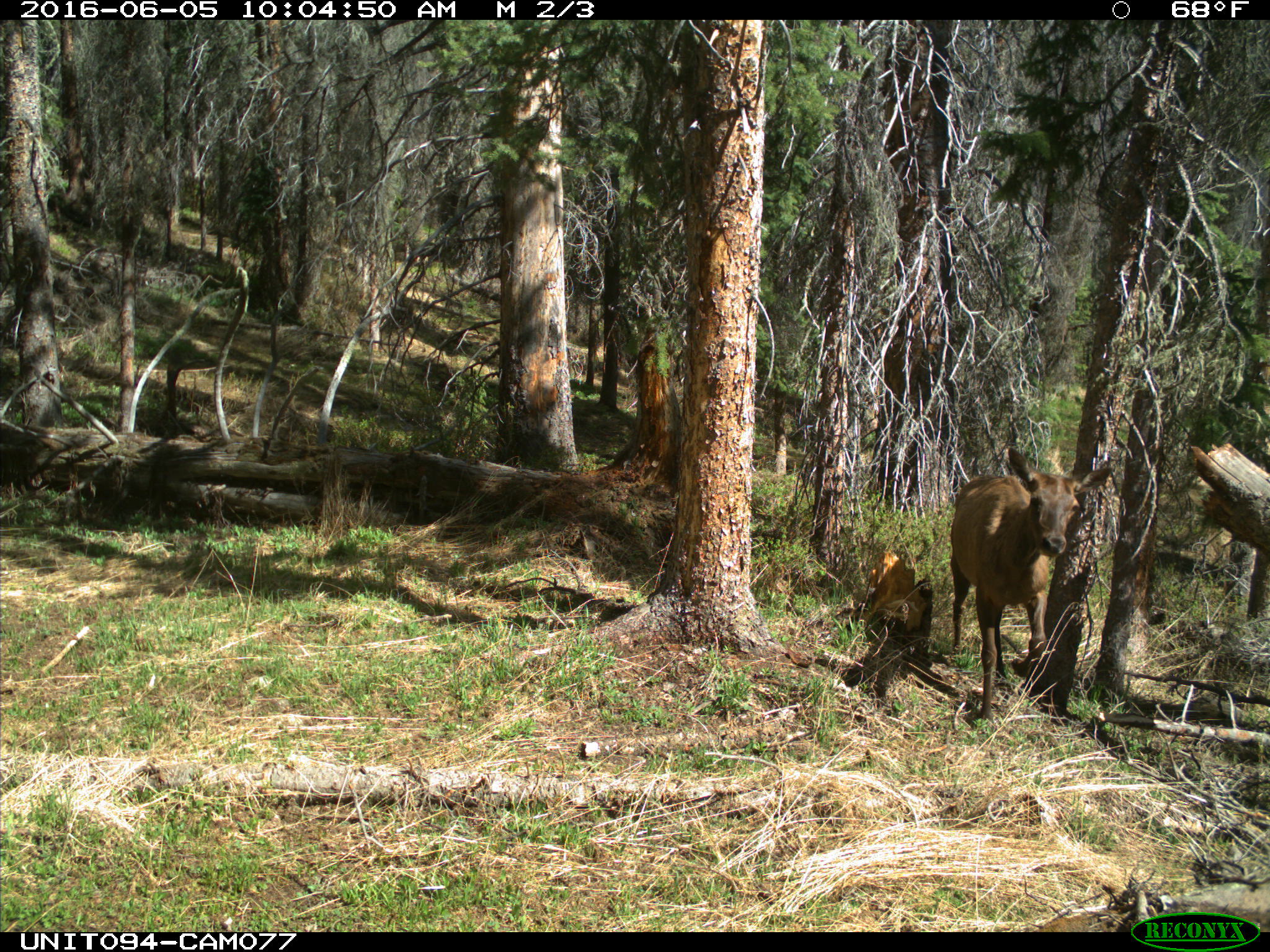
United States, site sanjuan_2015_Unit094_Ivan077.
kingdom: Animalia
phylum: Chordata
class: Mammalia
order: Artiodactyla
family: Cervidae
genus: Cervus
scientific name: Cervus elaphus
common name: red deer